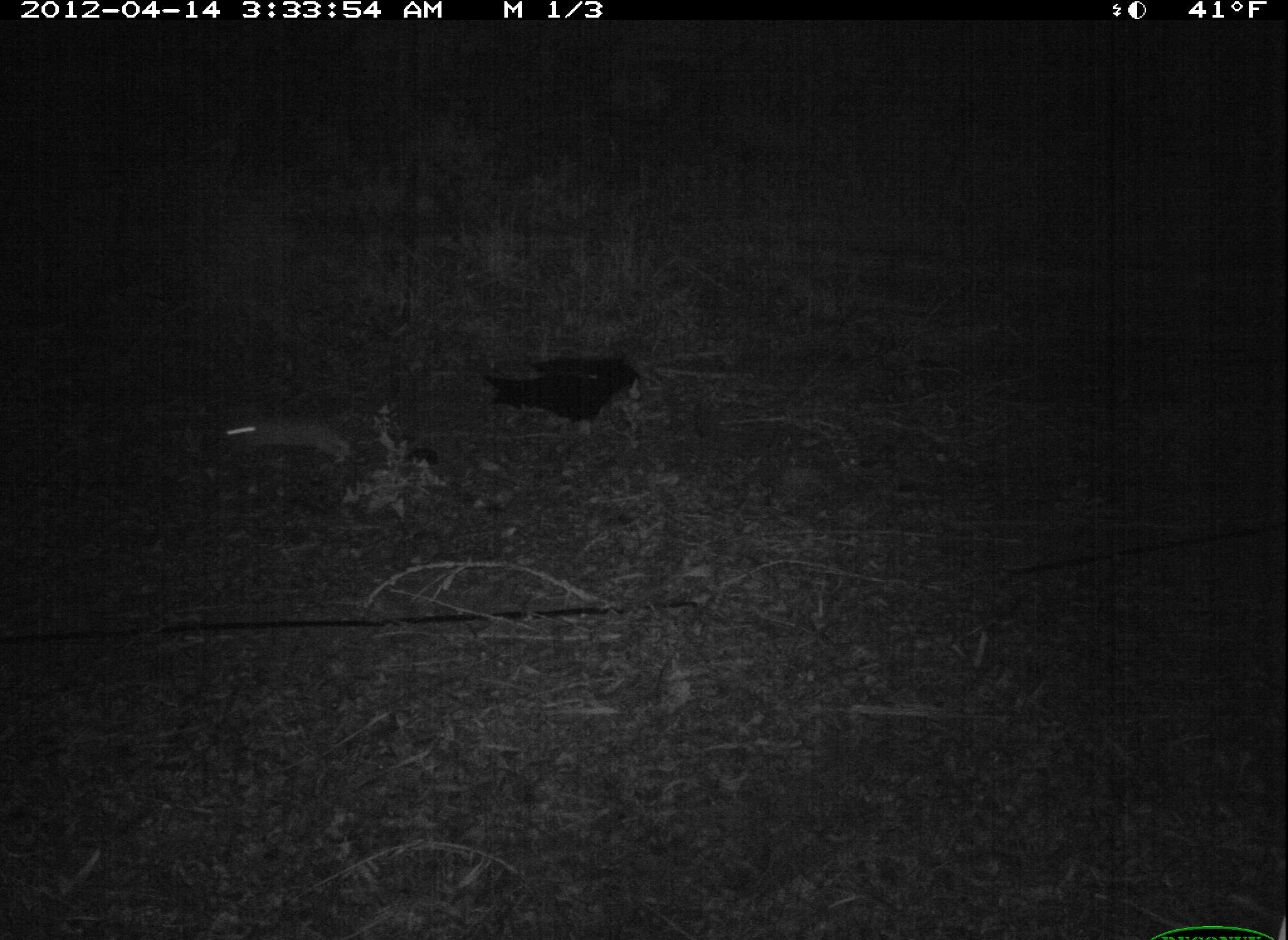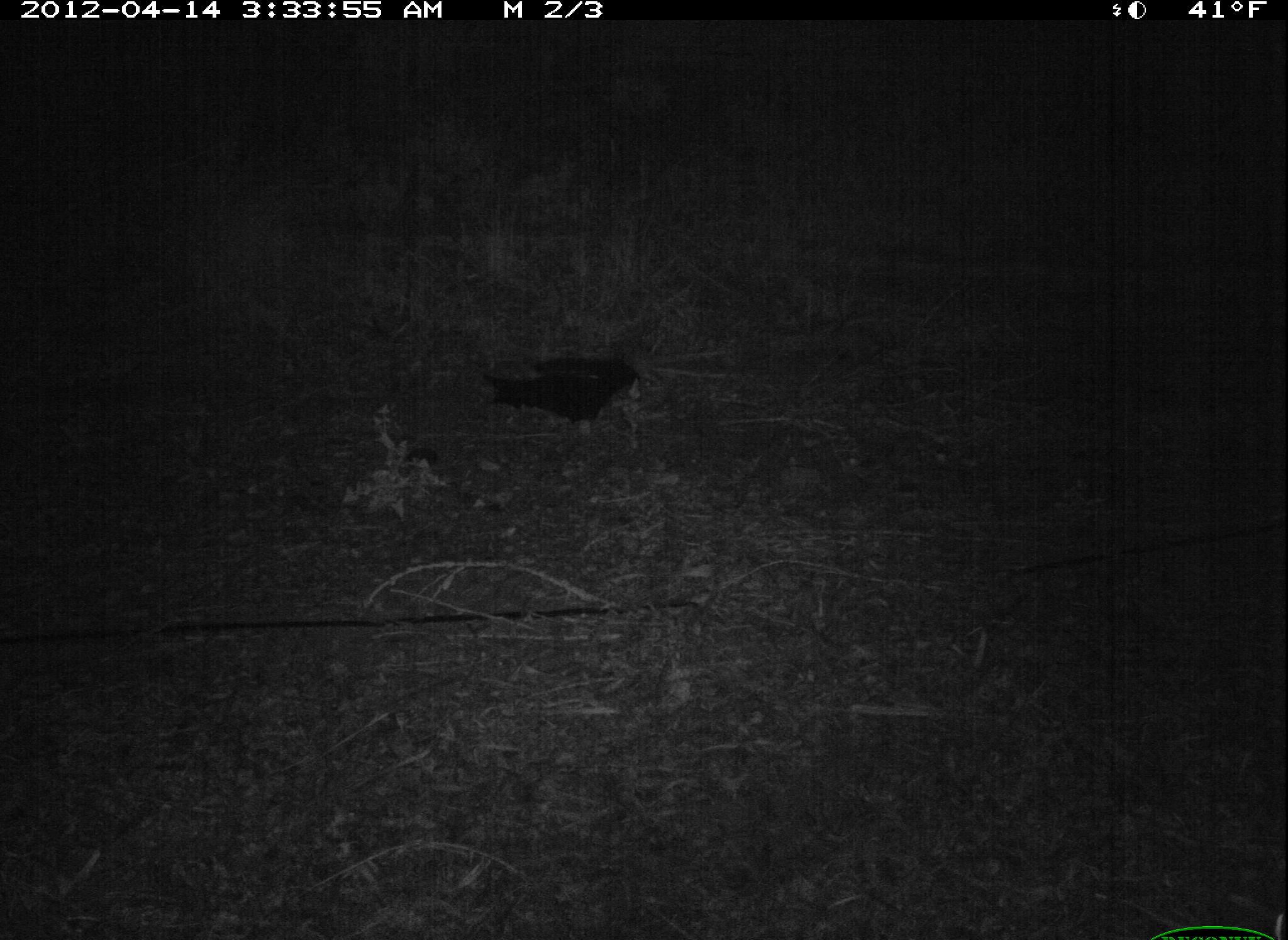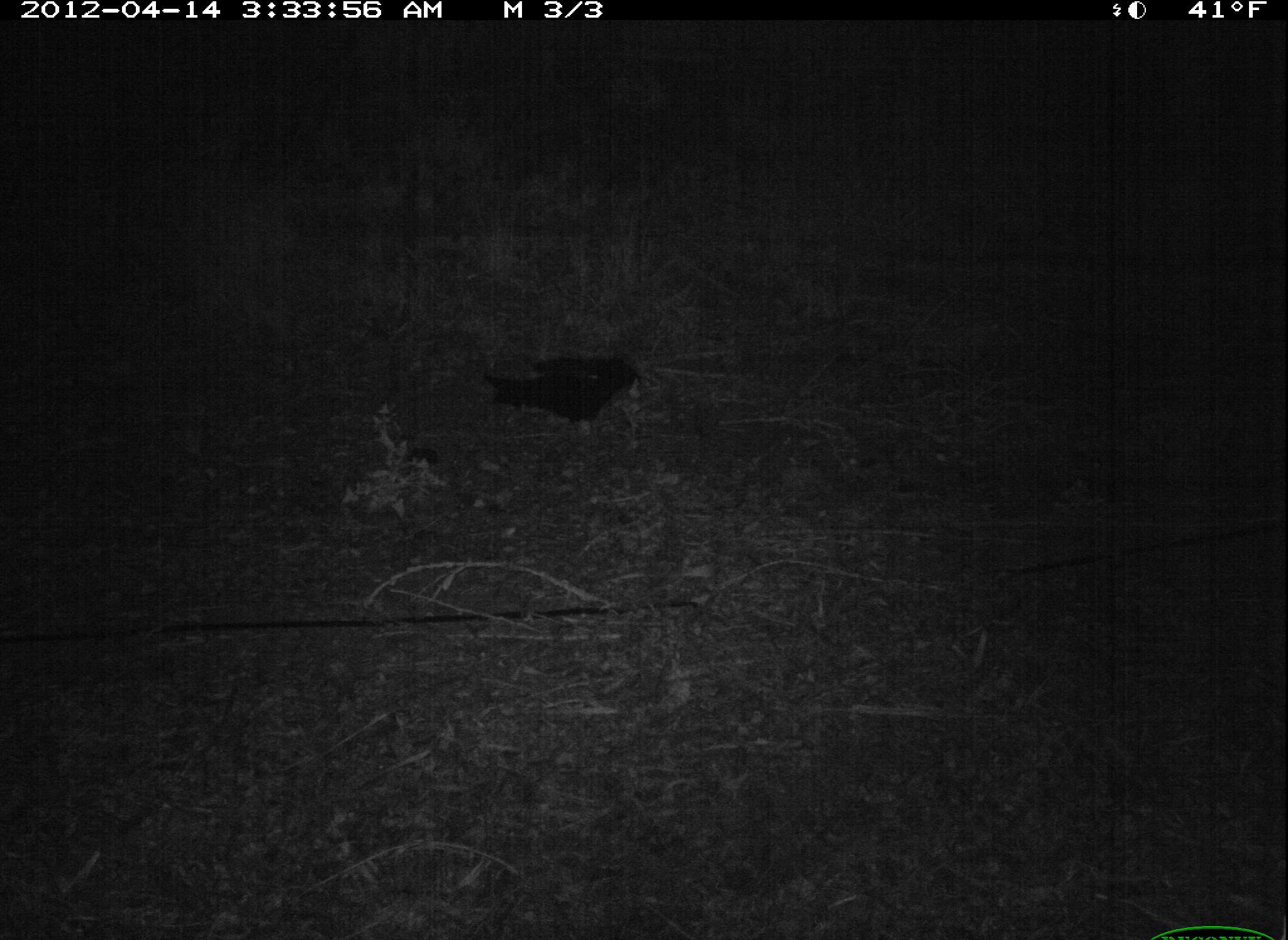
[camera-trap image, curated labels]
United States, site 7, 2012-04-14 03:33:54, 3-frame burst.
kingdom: Animalia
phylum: Chordata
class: Mammalia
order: Lagomorpha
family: Leporidae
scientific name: Leporidae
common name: rabbits and hares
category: rabbit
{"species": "rabbit (rabbits and hares) (Leporidae)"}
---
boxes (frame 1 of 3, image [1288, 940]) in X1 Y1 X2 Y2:
rabbit: 214 403 378 485